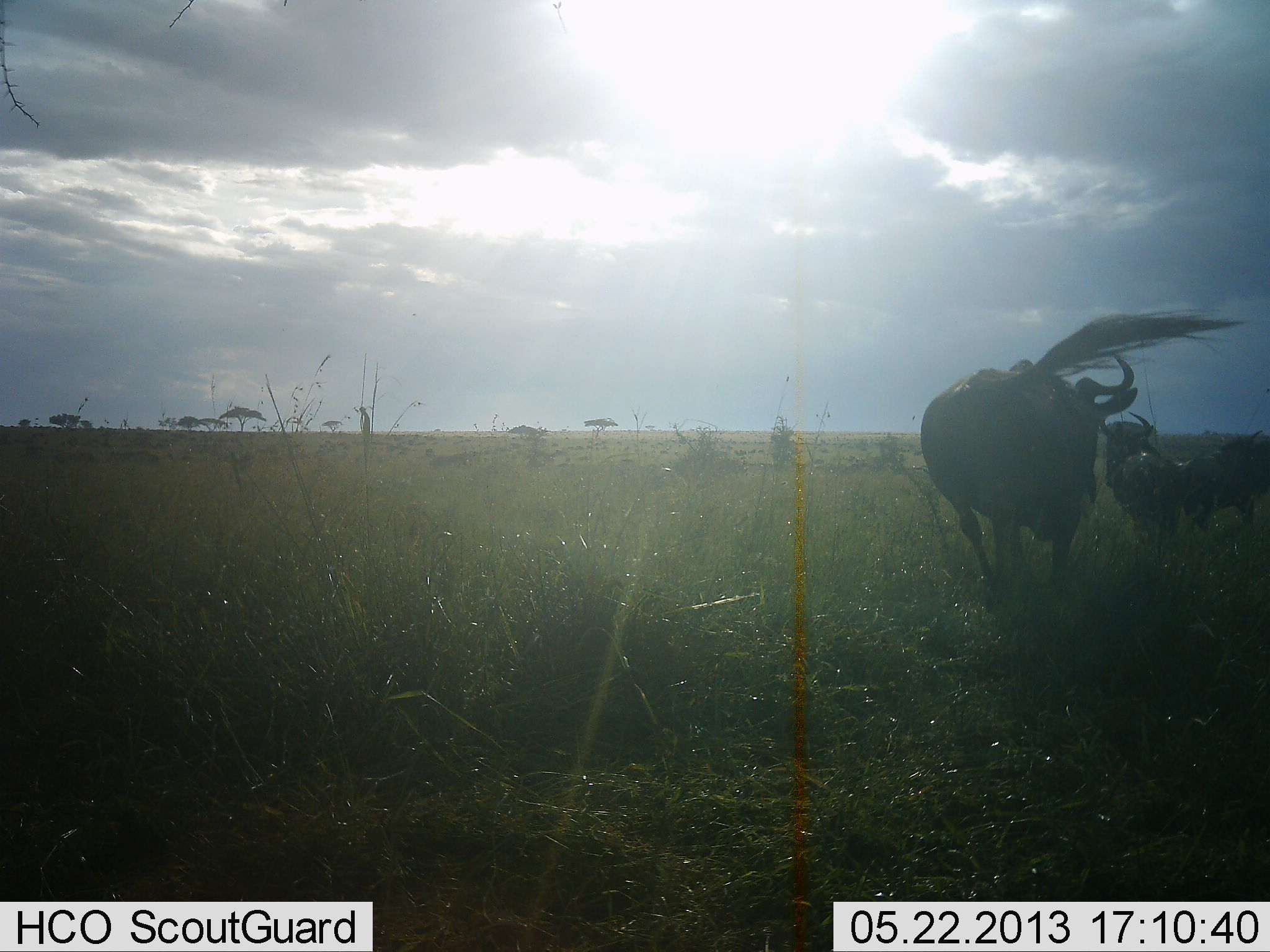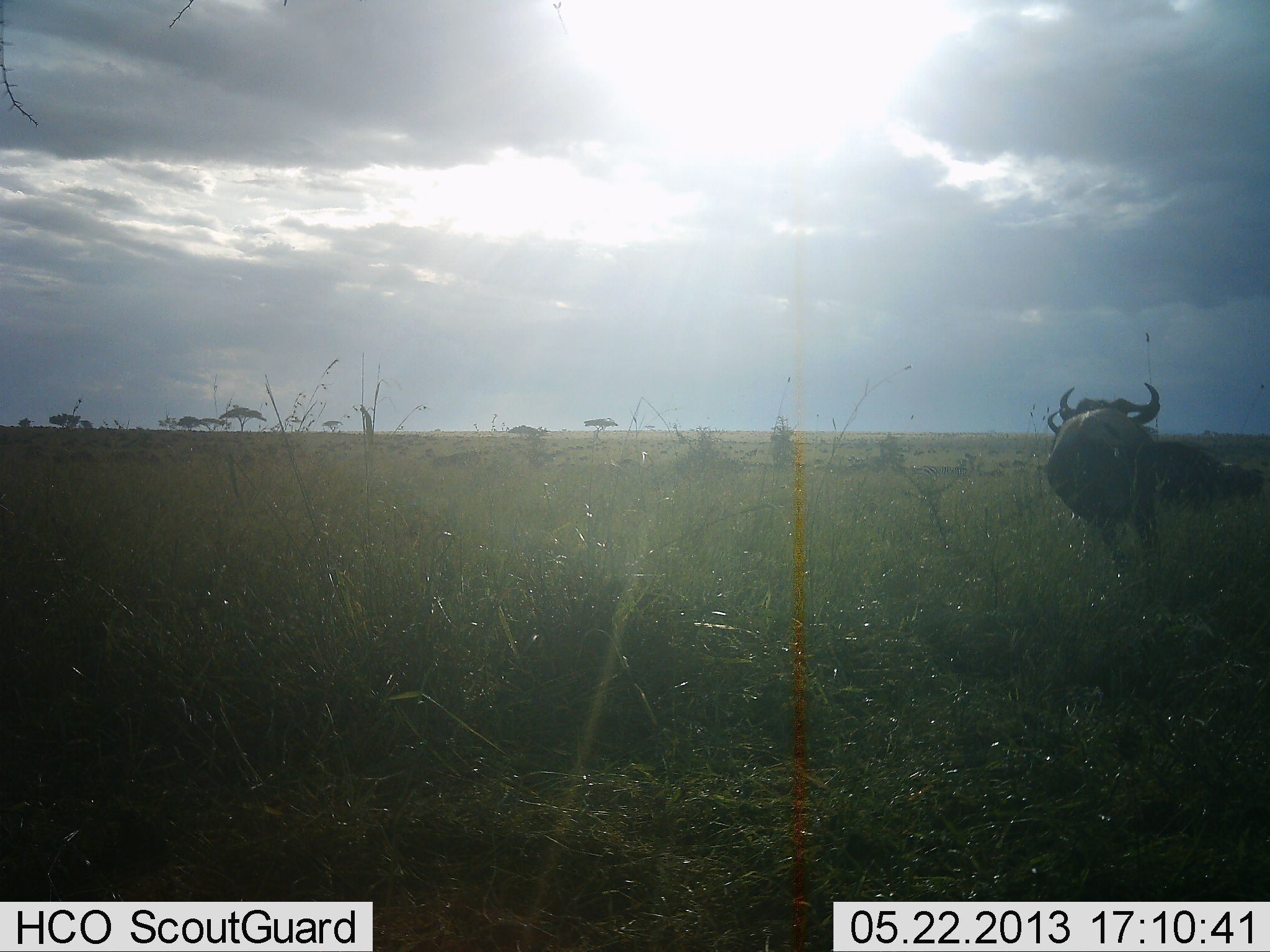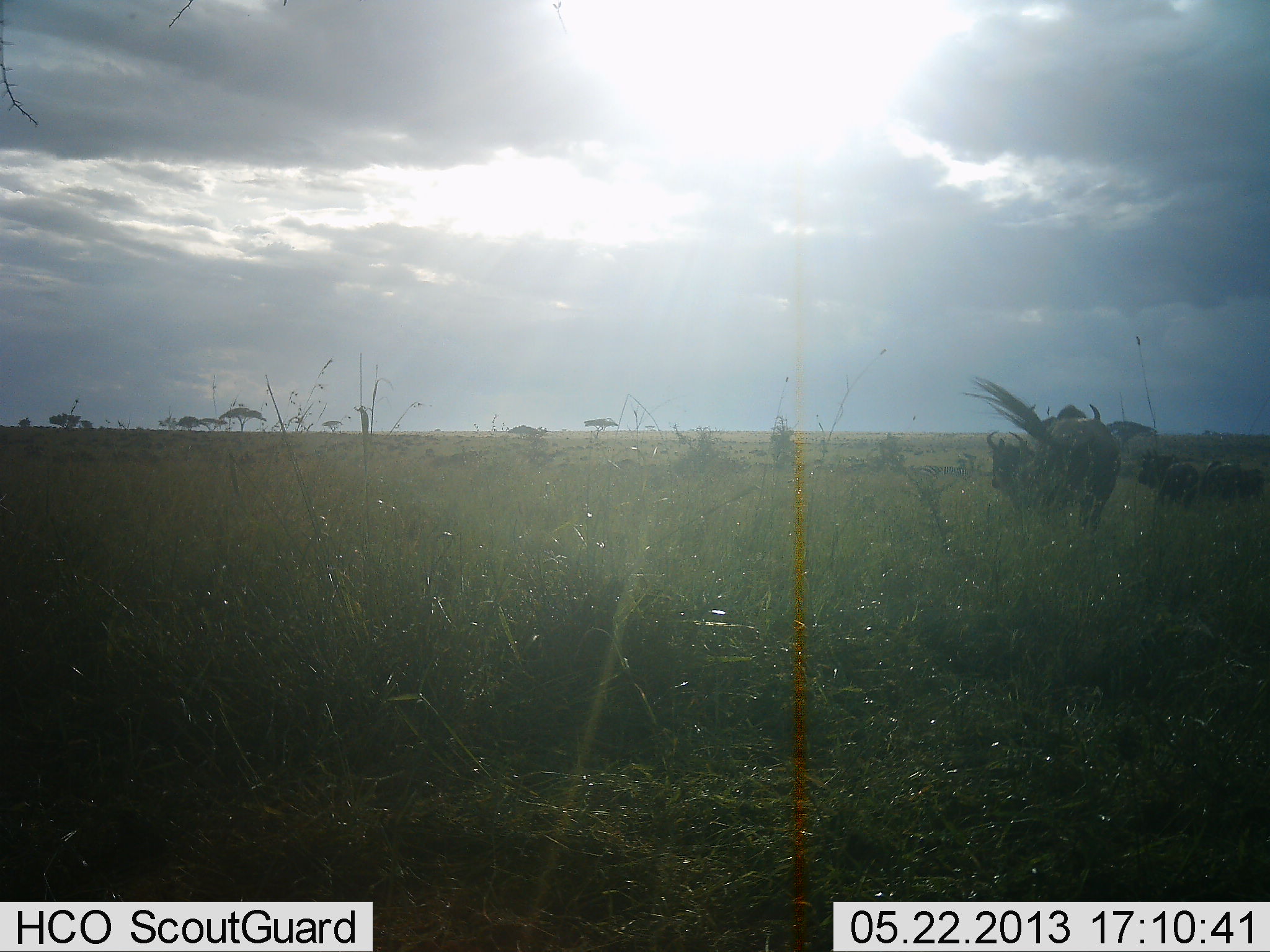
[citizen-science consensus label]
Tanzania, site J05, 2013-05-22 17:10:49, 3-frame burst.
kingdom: Animalia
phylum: Chordata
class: Mammalia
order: Artiodactyla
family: Bovidae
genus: Connochaetes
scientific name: Connochaetes taurinus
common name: blue wildebeest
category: wildebeest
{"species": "wildebeest (blue wildebeest) (Connochaetes taurinus)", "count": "4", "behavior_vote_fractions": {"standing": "18%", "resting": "0%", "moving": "91%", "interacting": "27%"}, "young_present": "9%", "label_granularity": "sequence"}